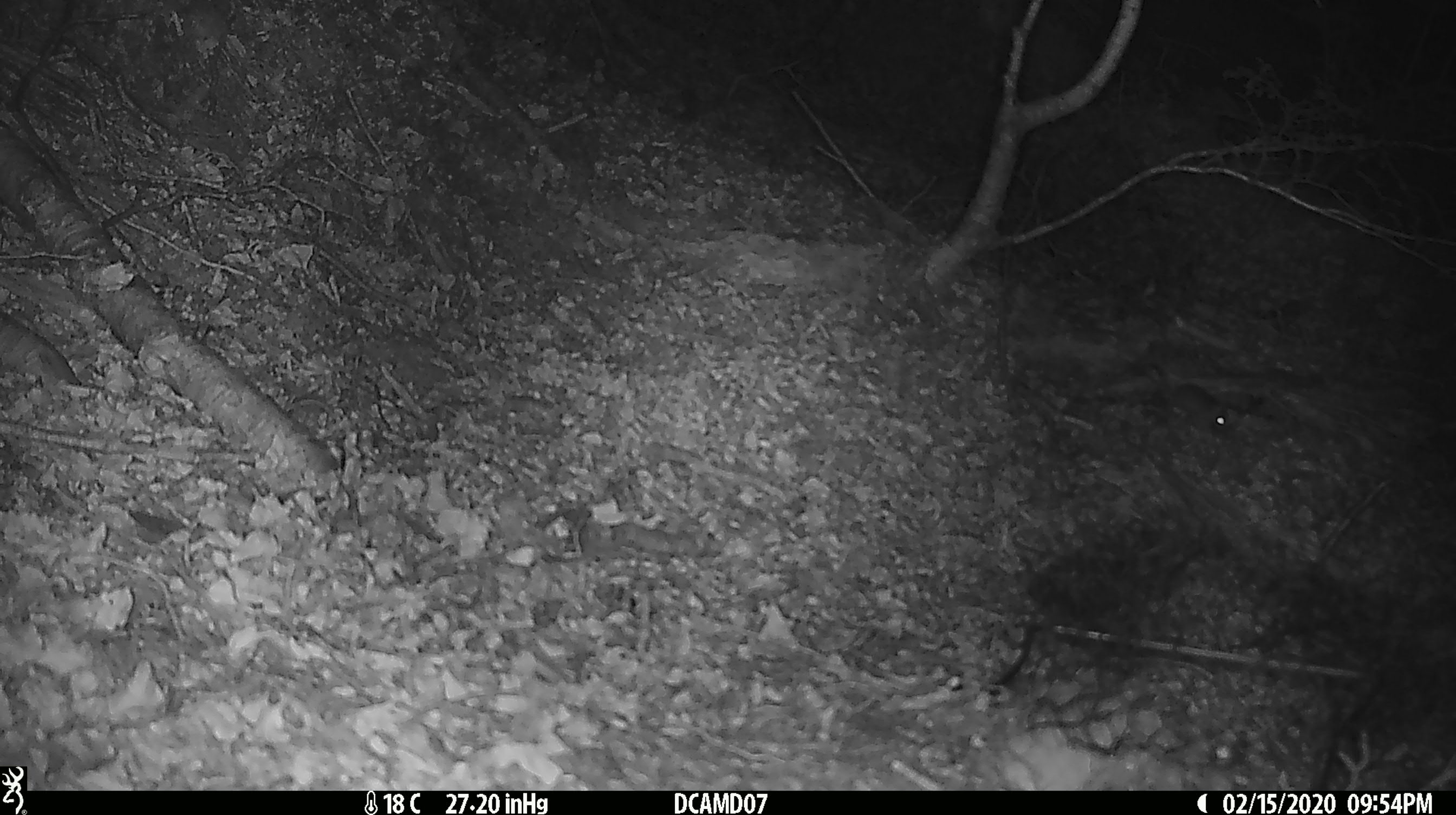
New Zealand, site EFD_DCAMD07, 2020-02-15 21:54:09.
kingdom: Animalia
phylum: Chordata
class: Mammalia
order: Rodentia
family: Muridae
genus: Mus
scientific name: Mus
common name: mouse